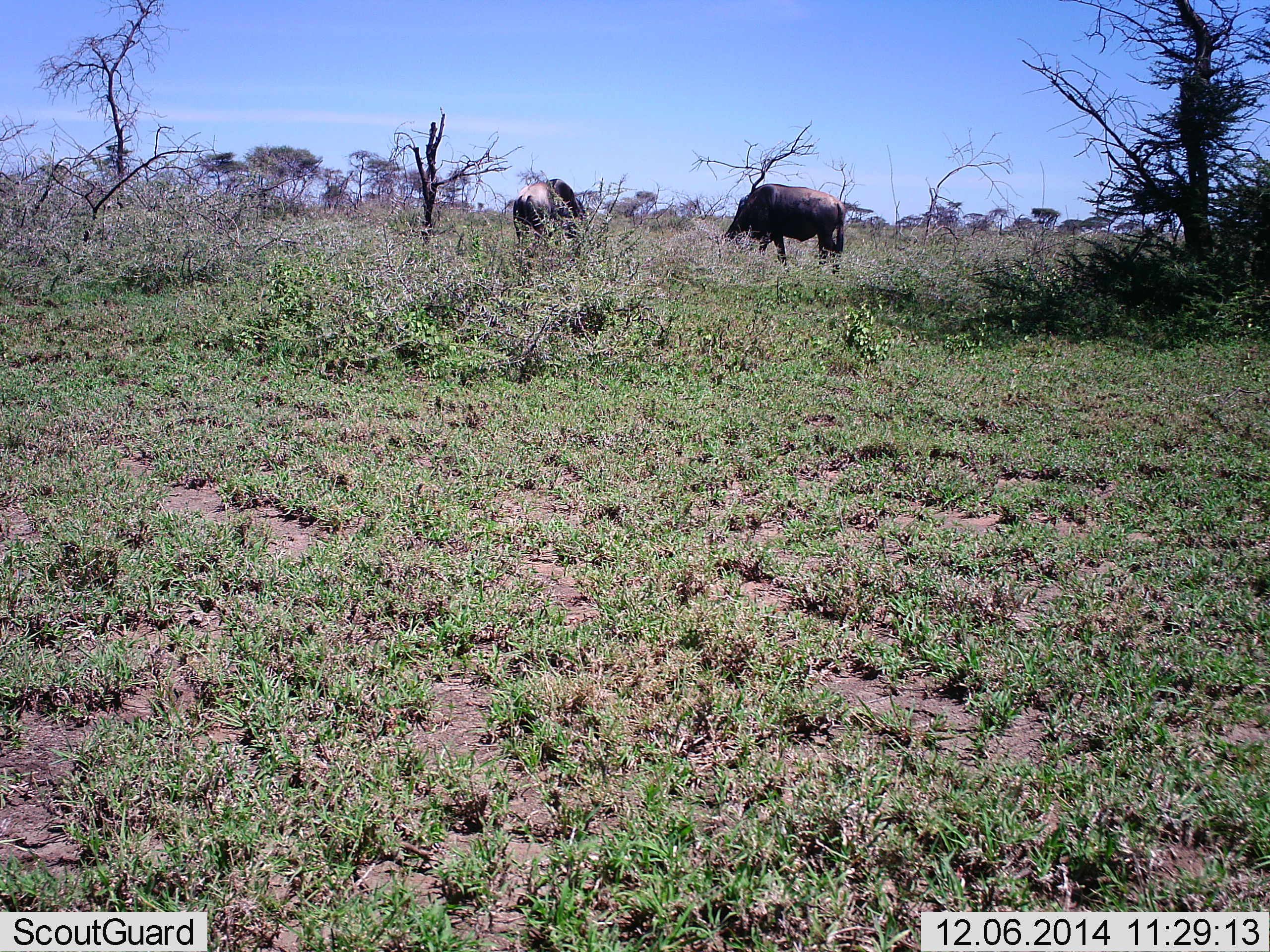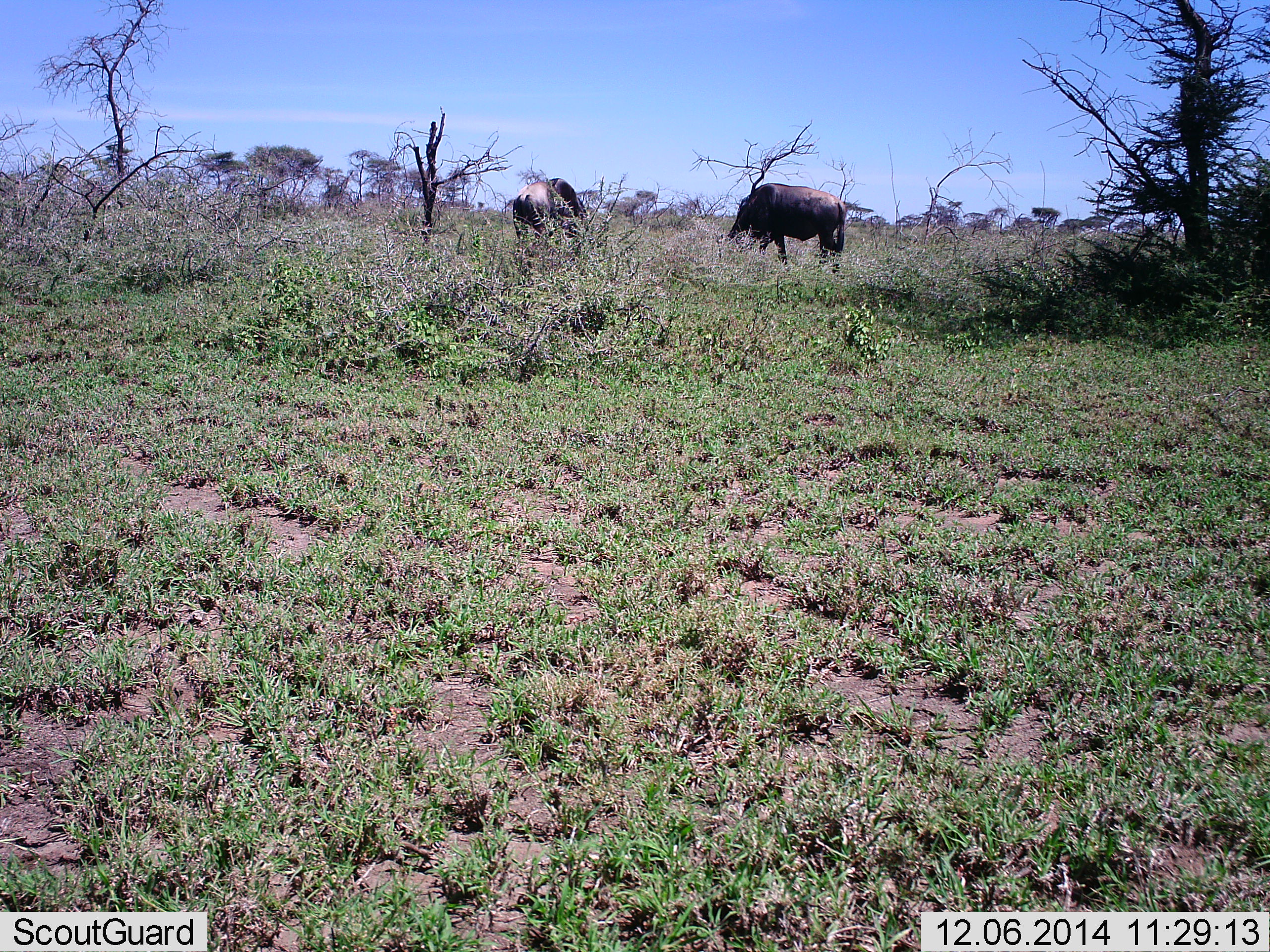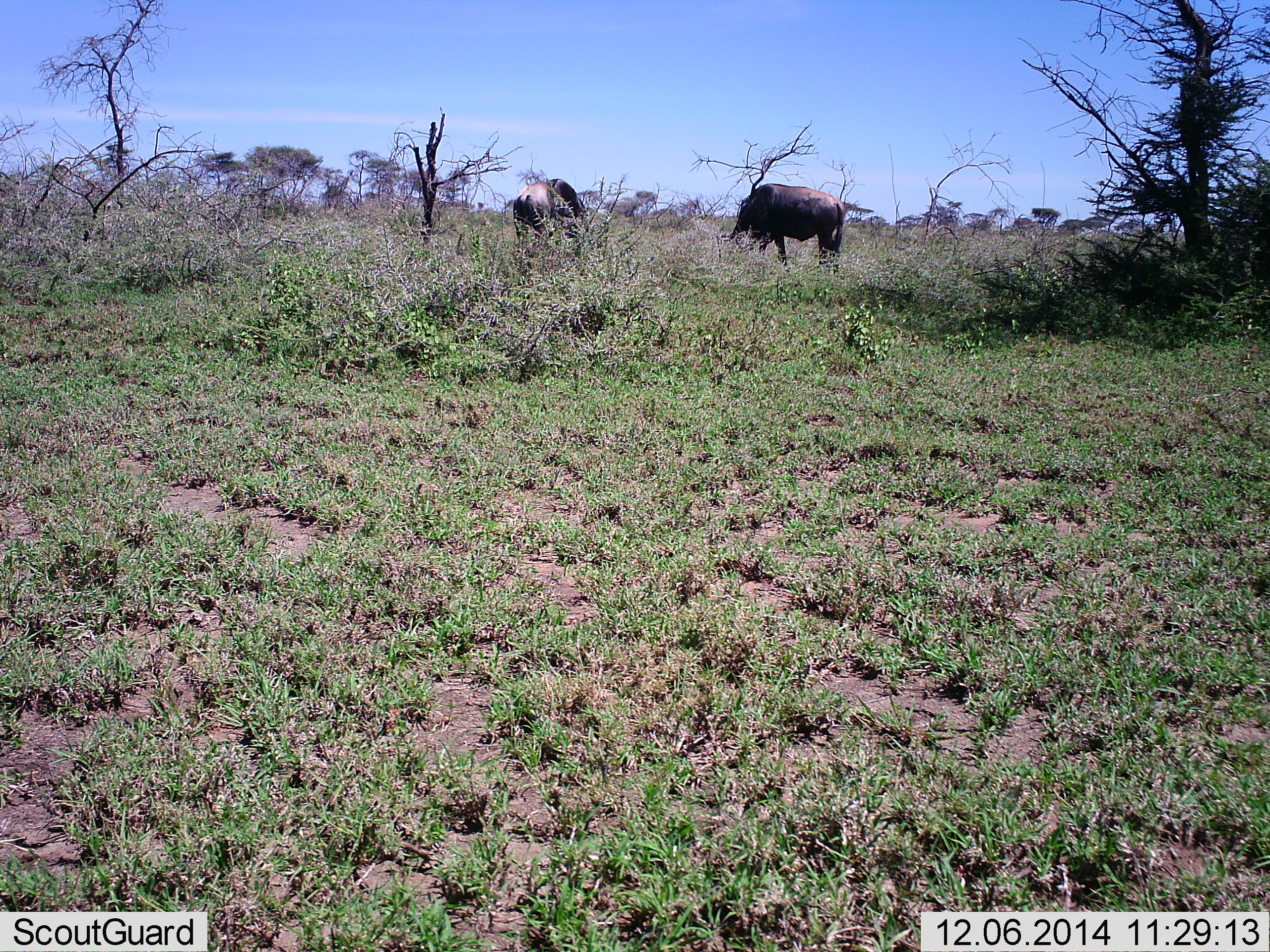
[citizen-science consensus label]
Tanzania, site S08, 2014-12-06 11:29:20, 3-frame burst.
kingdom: Animalia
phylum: Chordata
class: Mammalia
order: Artiodactyla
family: Bovidae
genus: Connochaetes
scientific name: Connochaetes taurinus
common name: blue wildebeest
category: wildebeest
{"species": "wildebeest (blue wildebeest) (Connochaetes taurinus)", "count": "2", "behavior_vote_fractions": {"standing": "40%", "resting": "0%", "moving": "0%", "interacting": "0%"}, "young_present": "0%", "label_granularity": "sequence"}